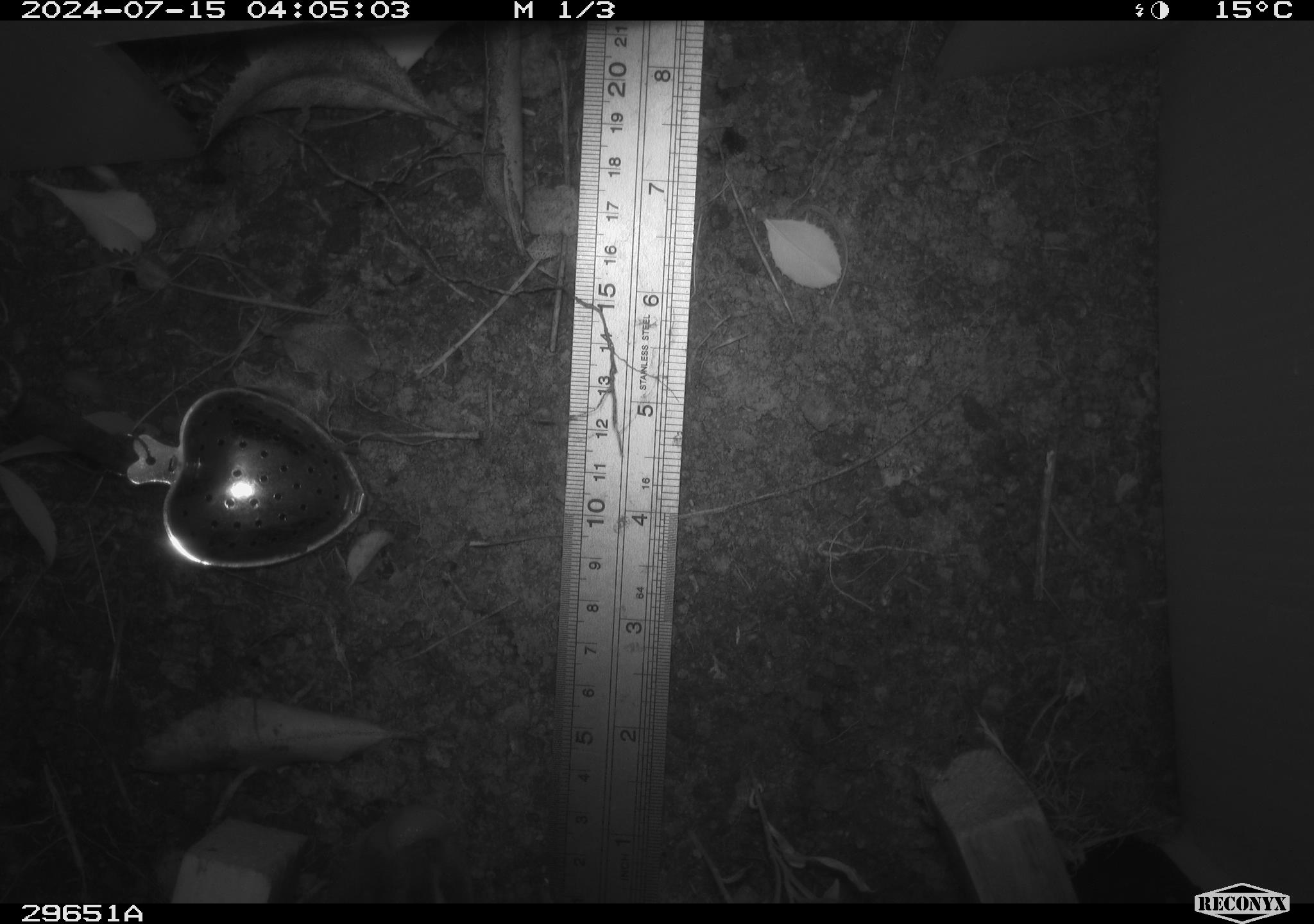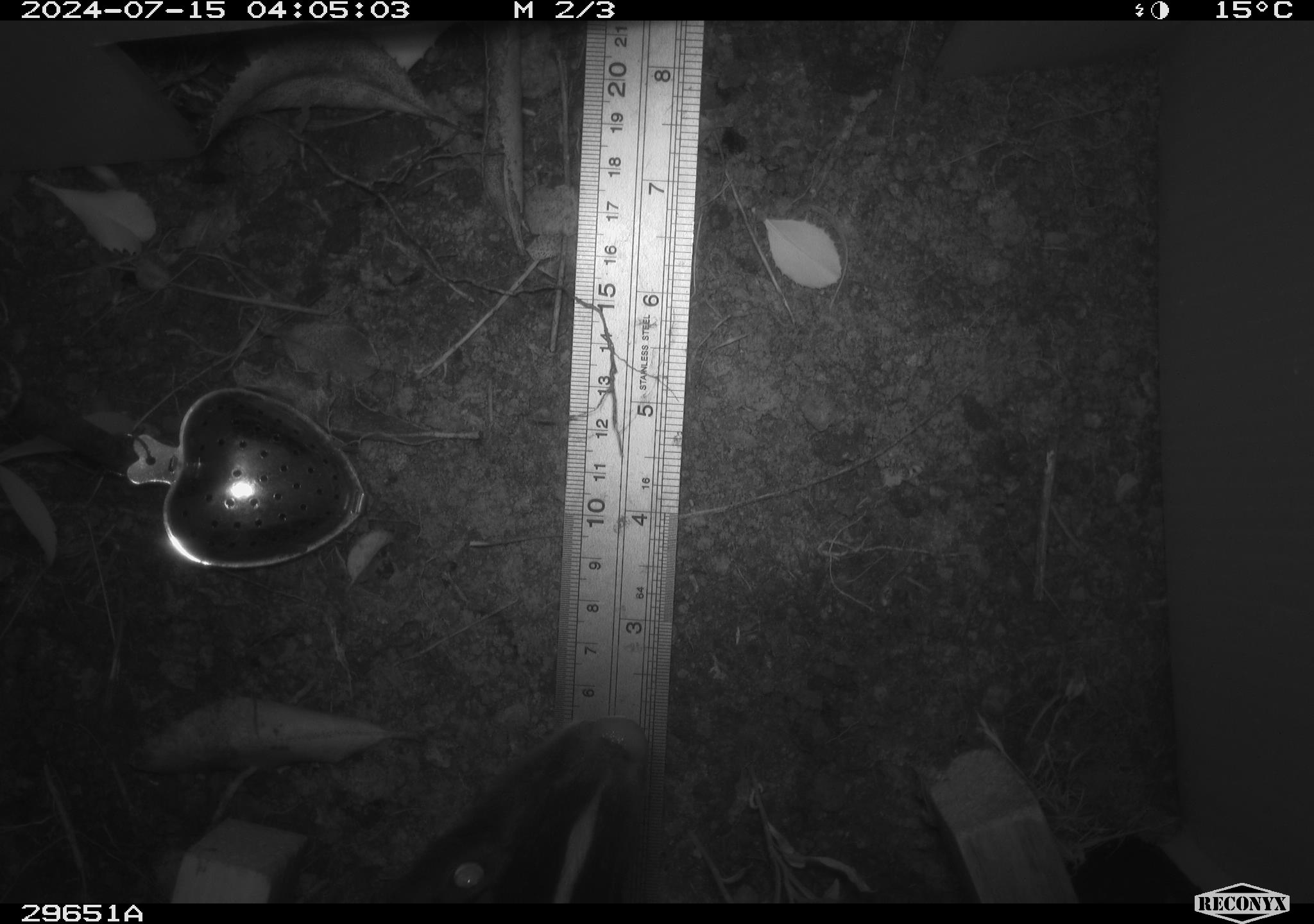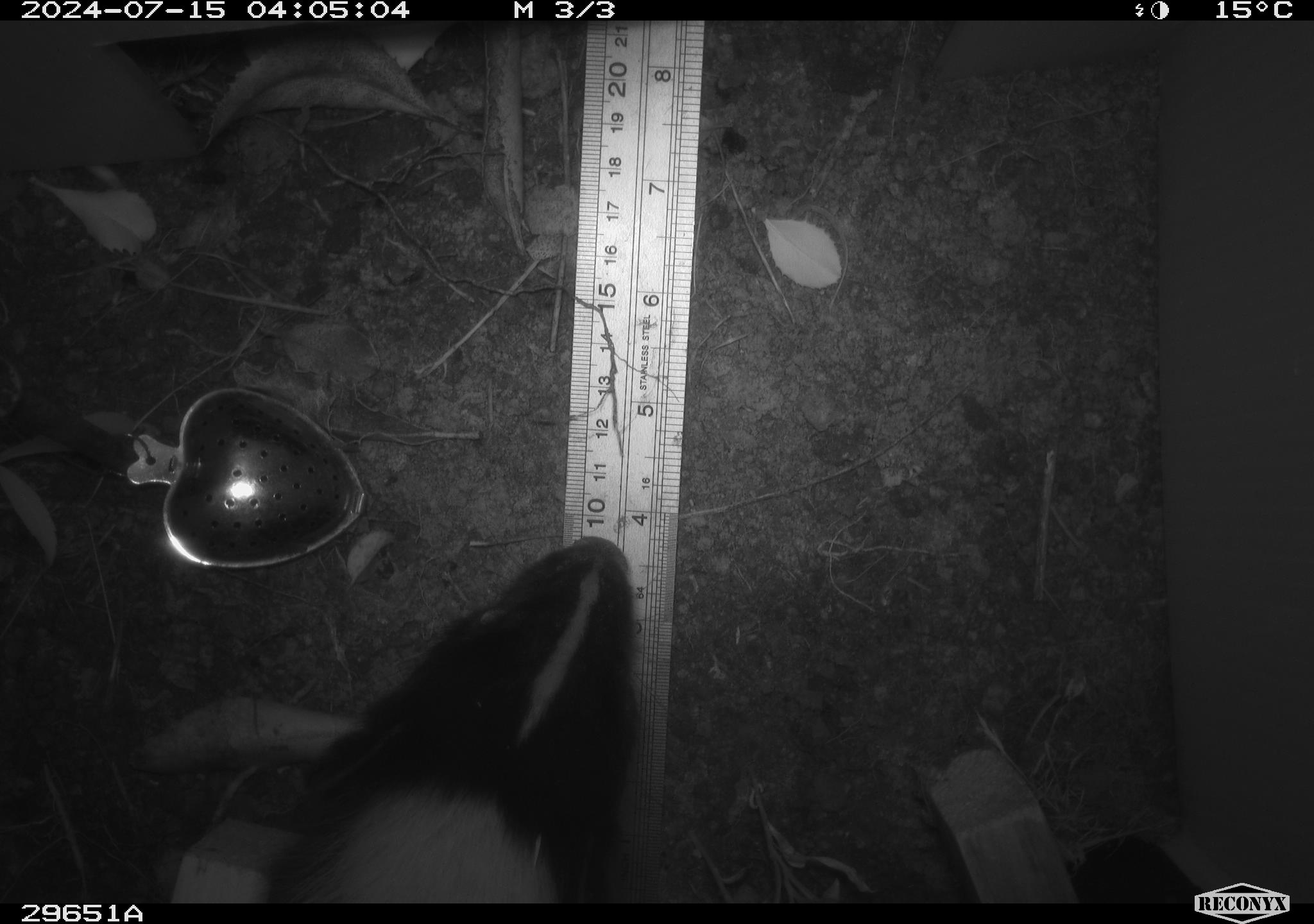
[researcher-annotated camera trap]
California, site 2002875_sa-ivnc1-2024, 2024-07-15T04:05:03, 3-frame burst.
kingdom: Animalia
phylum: Chordata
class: Mammalia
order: Carnivora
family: Mephitidae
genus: Mephitis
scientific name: Mephitis mephitis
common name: striped skunk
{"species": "striped skunk (Mephitis mephitis)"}